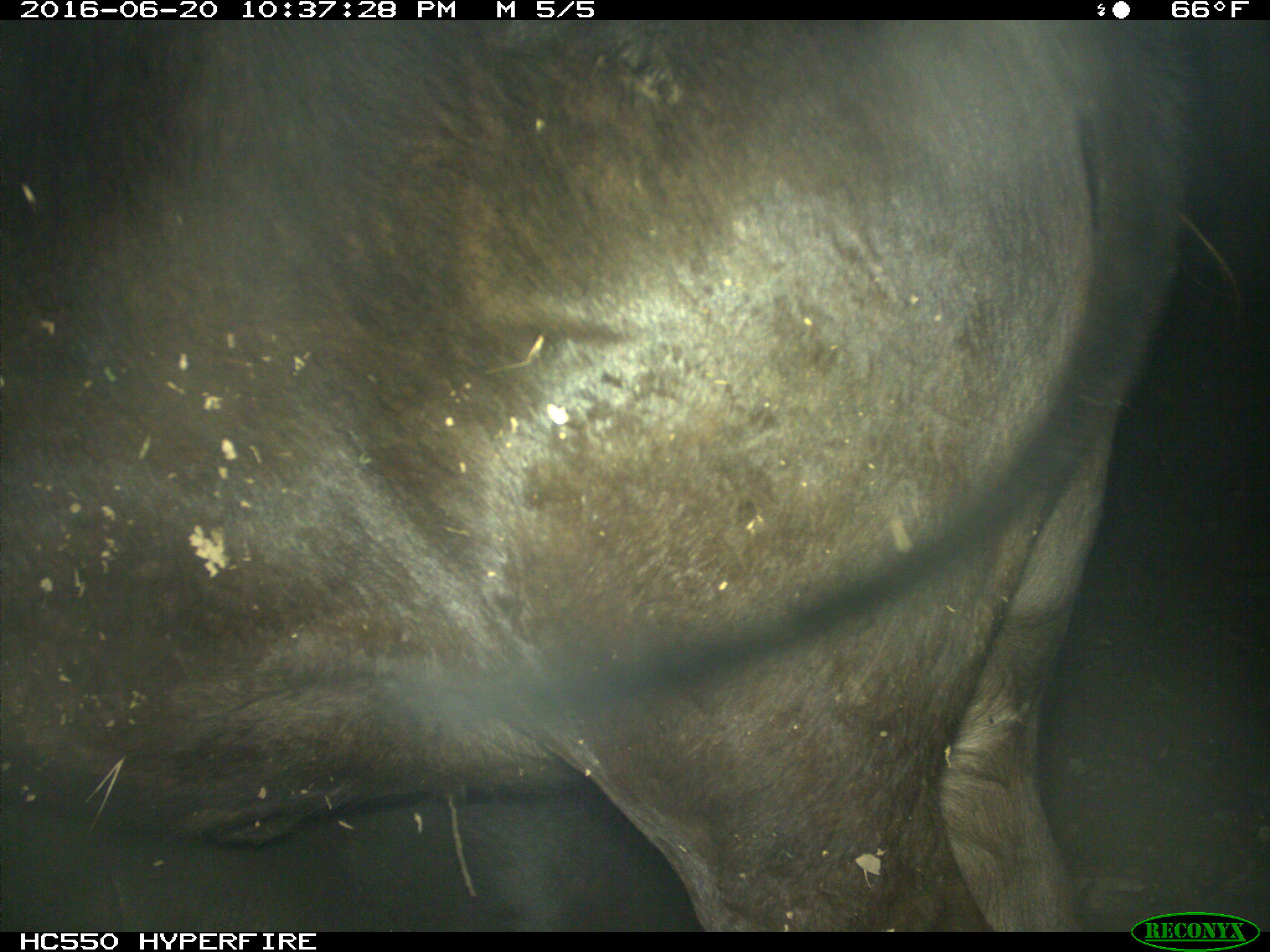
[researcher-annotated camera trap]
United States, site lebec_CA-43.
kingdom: Animalia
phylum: Chordata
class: Mammalia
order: Artiodactyla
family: Bovidae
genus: Bos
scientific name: Bos taurus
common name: domestic cow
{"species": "Bos taurus (domestic cow)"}